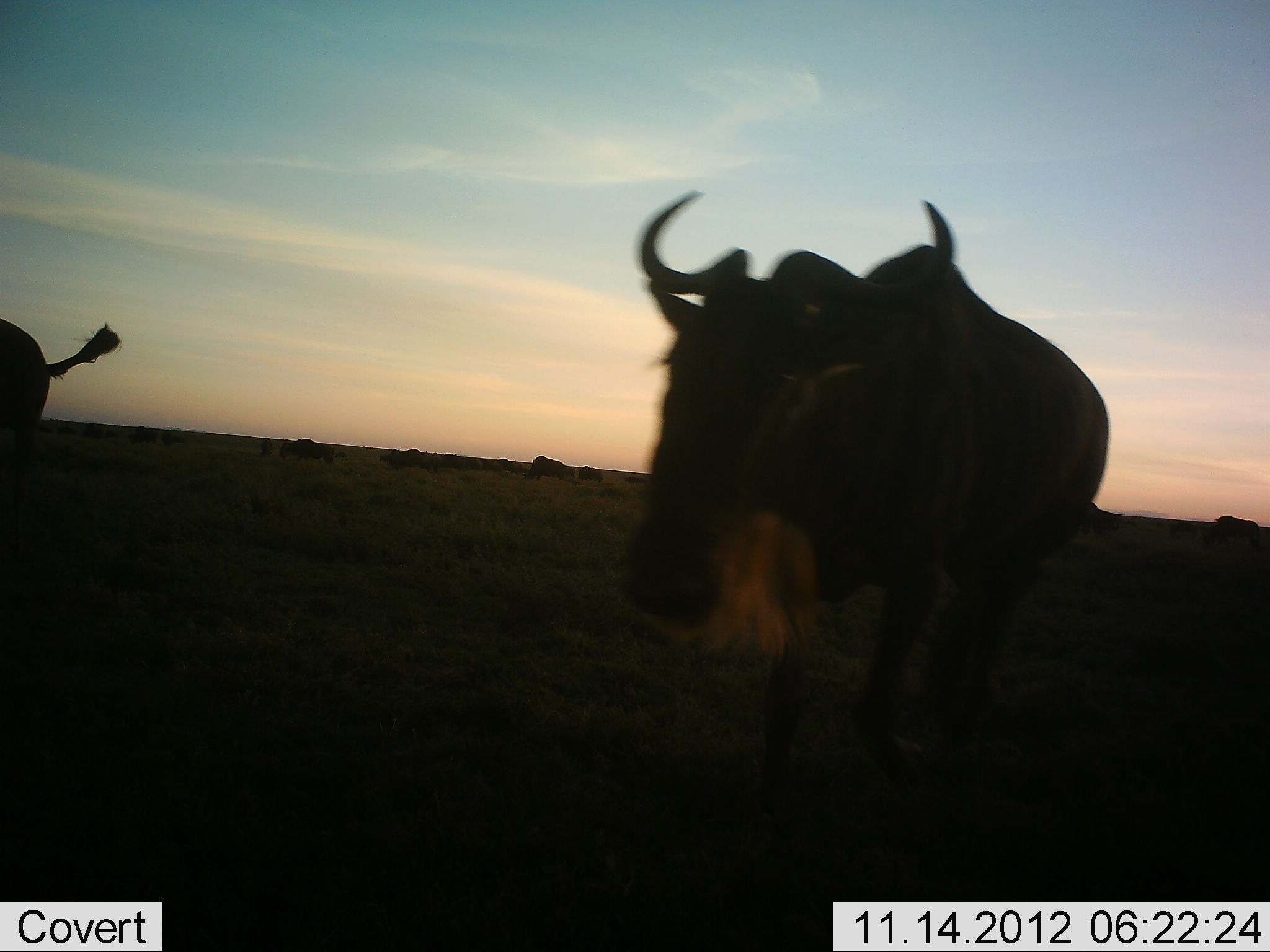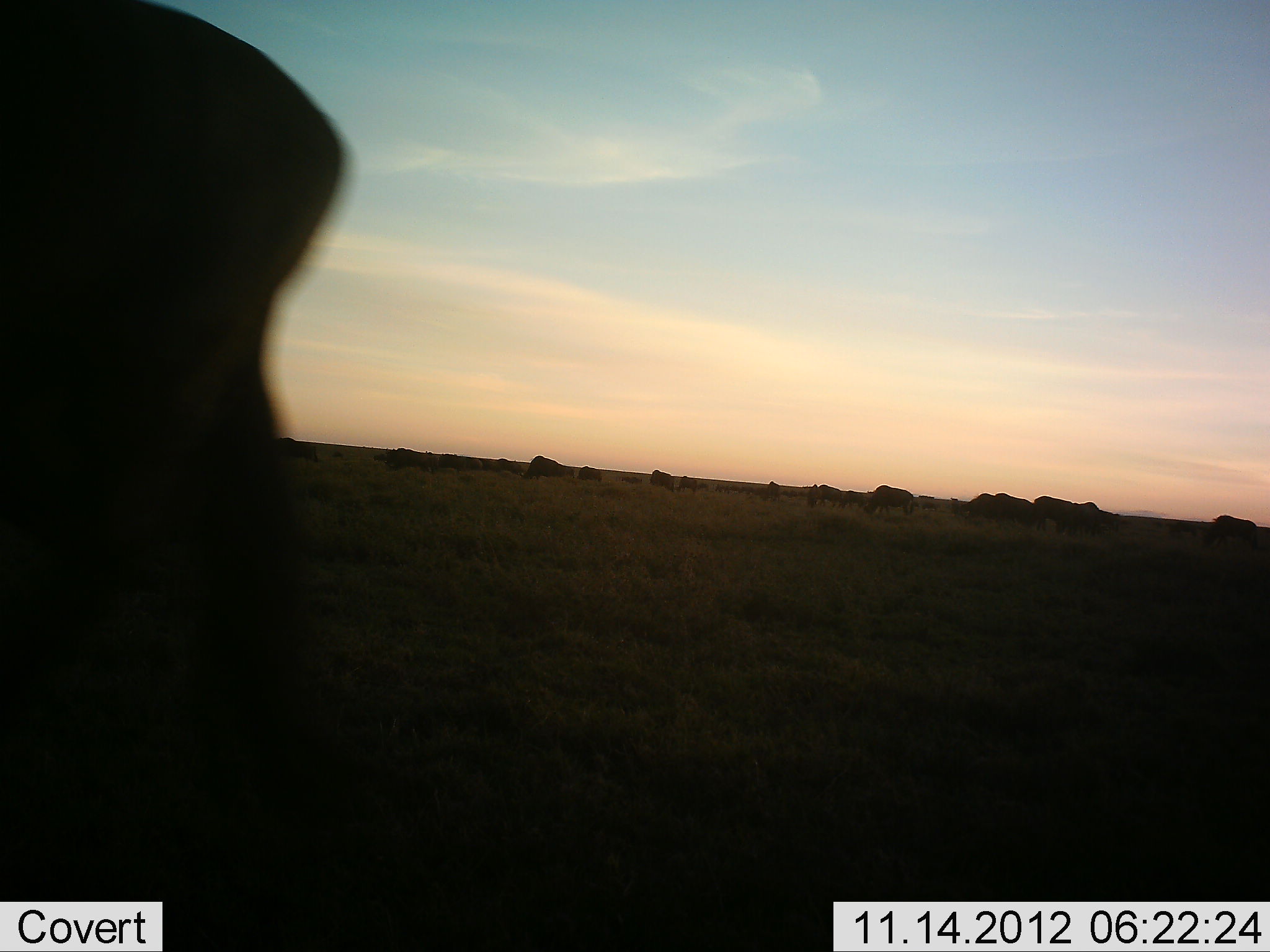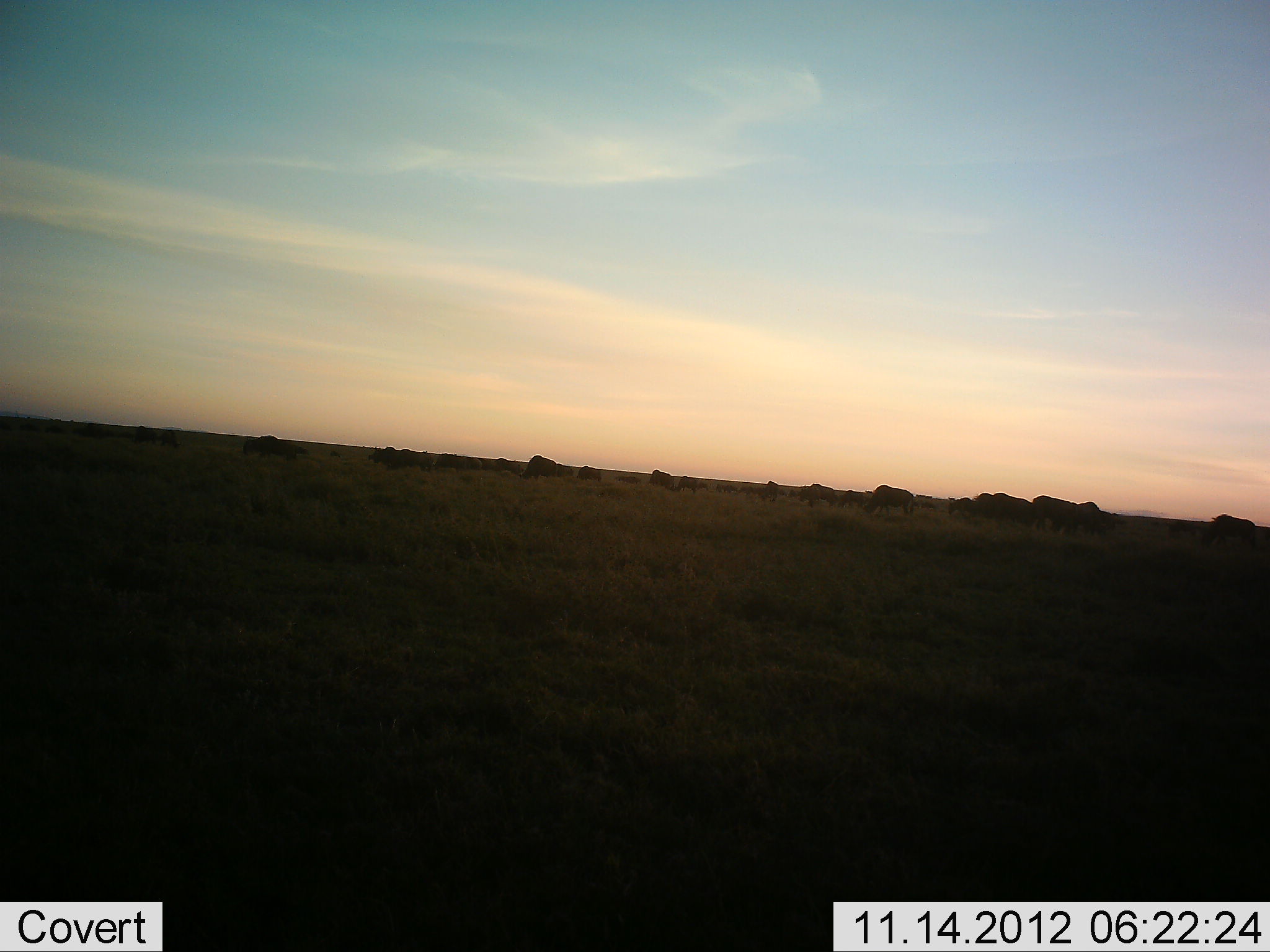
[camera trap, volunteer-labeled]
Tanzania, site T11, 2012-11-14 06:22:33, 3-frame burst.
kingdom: Animalia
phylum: Chordata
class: Mammalia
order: Artiodactyla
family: Bovidae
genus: Connochaetes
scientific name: Connochaetes taurinus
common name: blue wildebeest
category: wildebeest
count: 11-50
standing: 30%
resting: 0%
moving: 80%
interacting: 0%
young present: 0%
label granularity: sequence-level